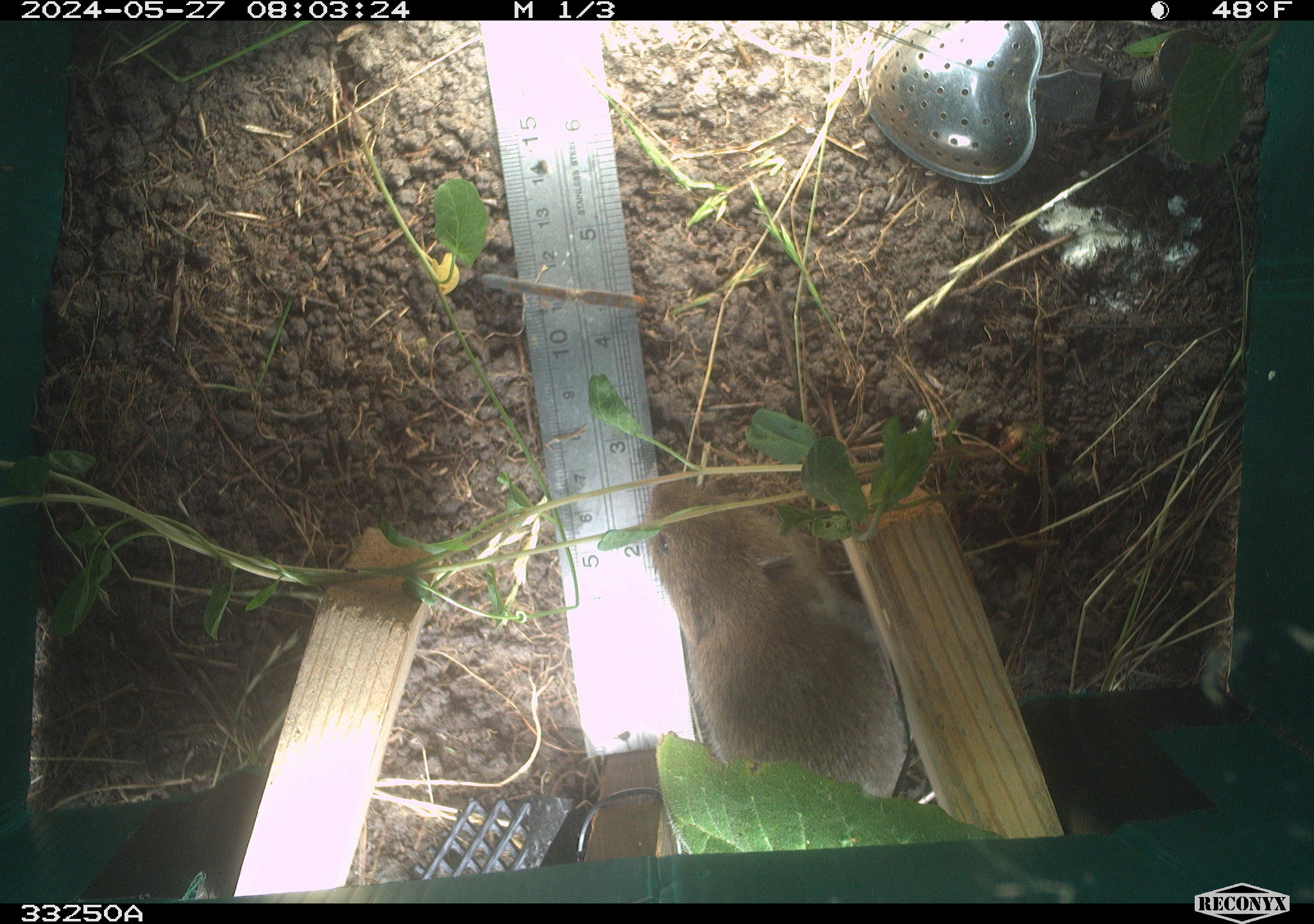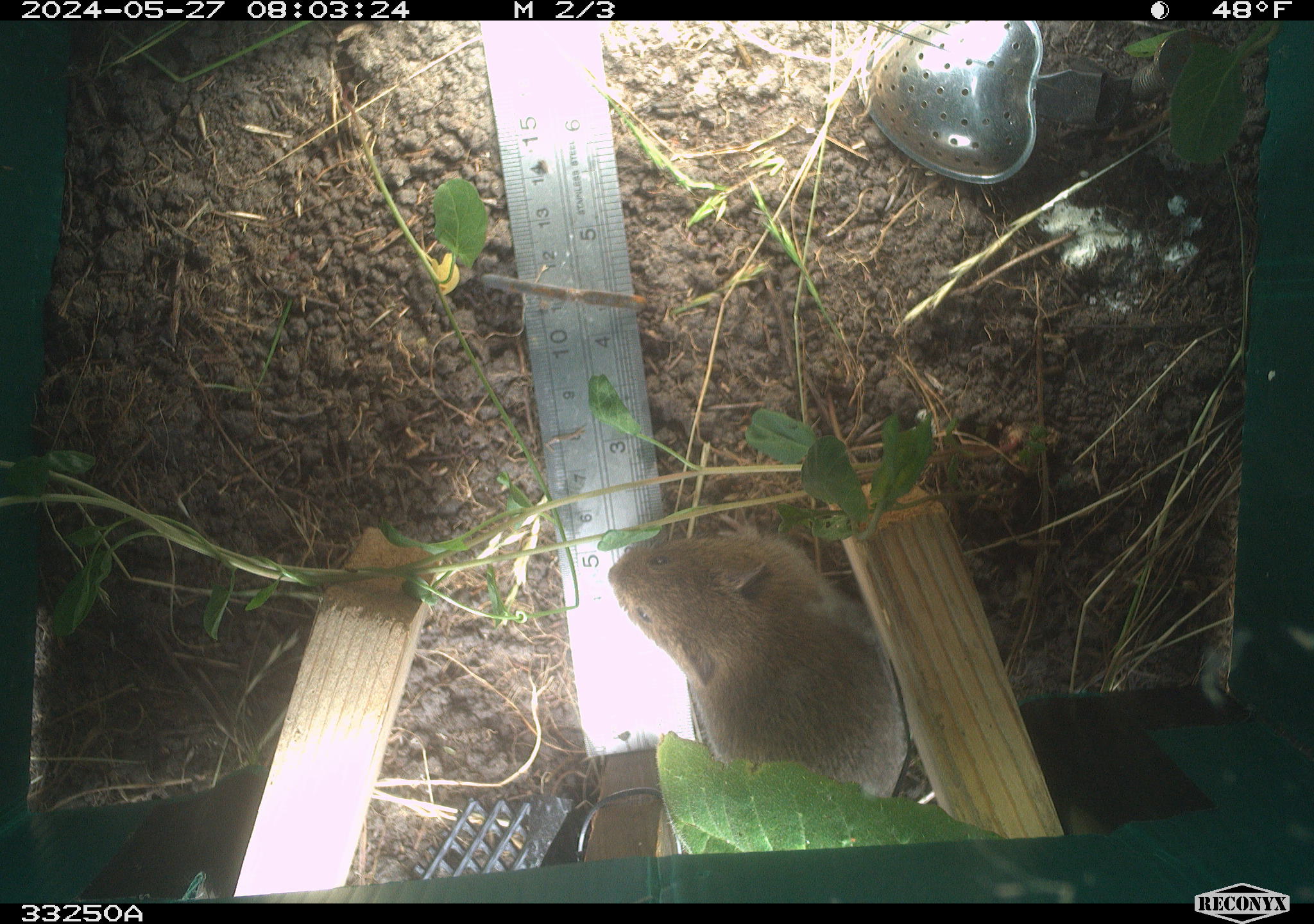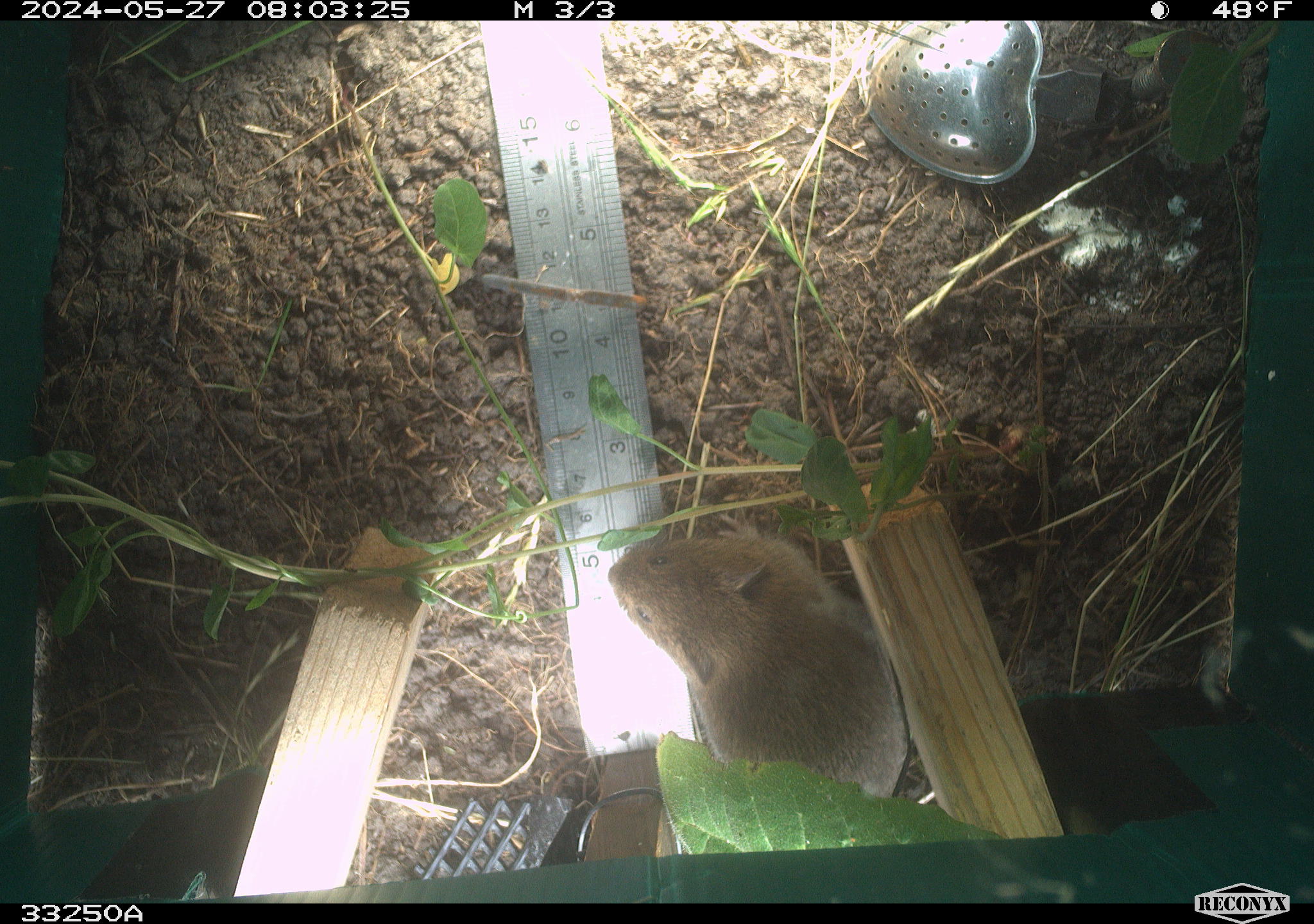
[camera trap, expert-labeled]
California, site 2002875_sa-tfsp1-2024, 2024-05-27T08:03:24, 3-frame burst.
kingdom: Animalia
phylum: Chordata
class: Mammalia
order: Rodentia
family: Cricetidae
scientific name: Arvicolinae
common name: voles, lemmings, and muskrats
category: arvicolinae subfamily